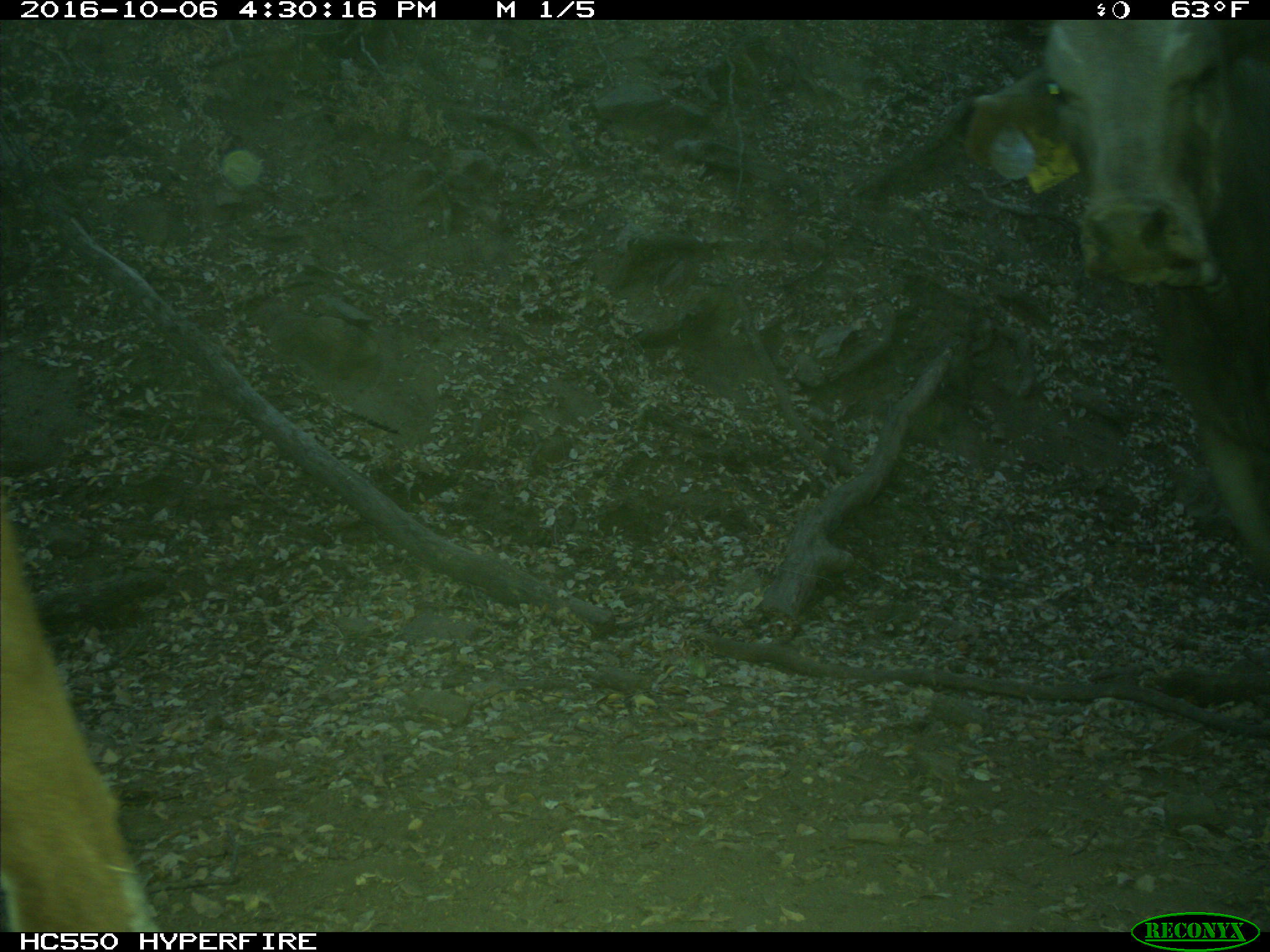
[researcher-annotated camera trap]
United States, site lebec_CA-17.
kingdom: Animalia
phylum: Chordata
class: Mammalia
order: Artiodactyla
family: Bovidae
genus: Bos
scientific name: Bos taurus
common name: domestic cow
Bos taurus (domestic cow).